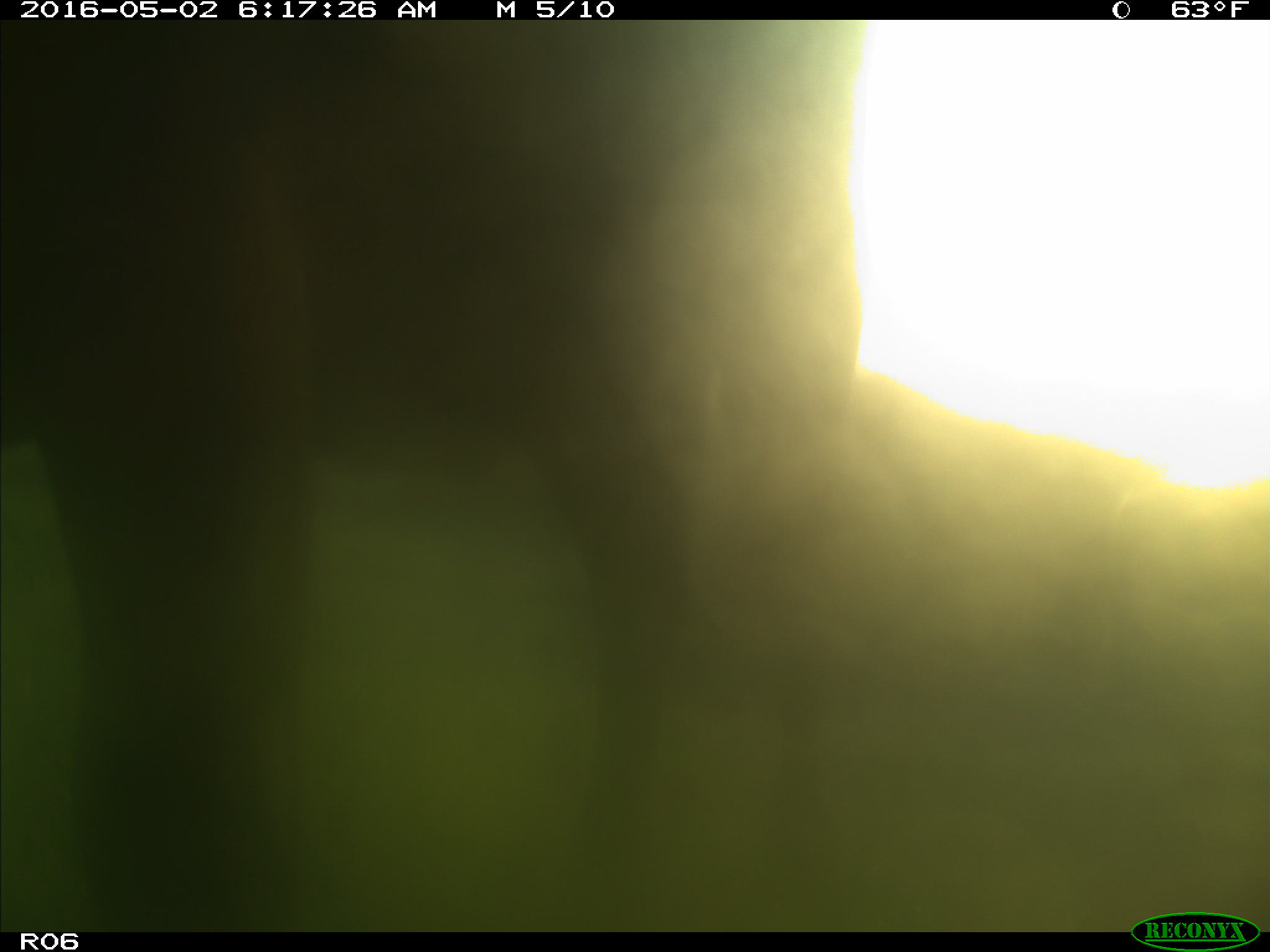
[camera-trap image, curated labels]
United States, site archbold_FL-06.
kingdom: Animalia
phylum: Chordata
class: Mammalia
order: Artiodactyla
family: Bovidae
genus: Bos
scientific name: Bos taurus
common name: domestic cow